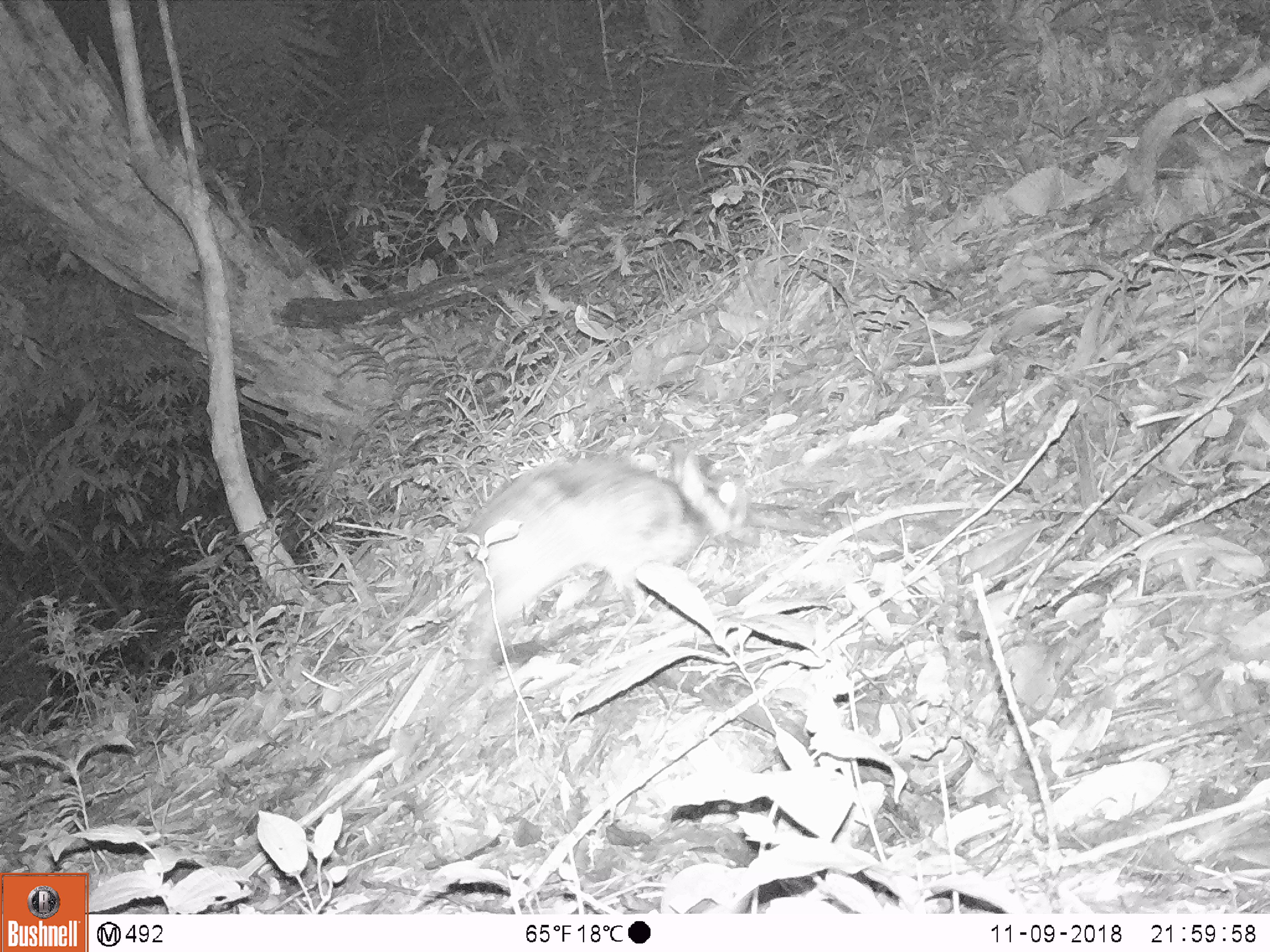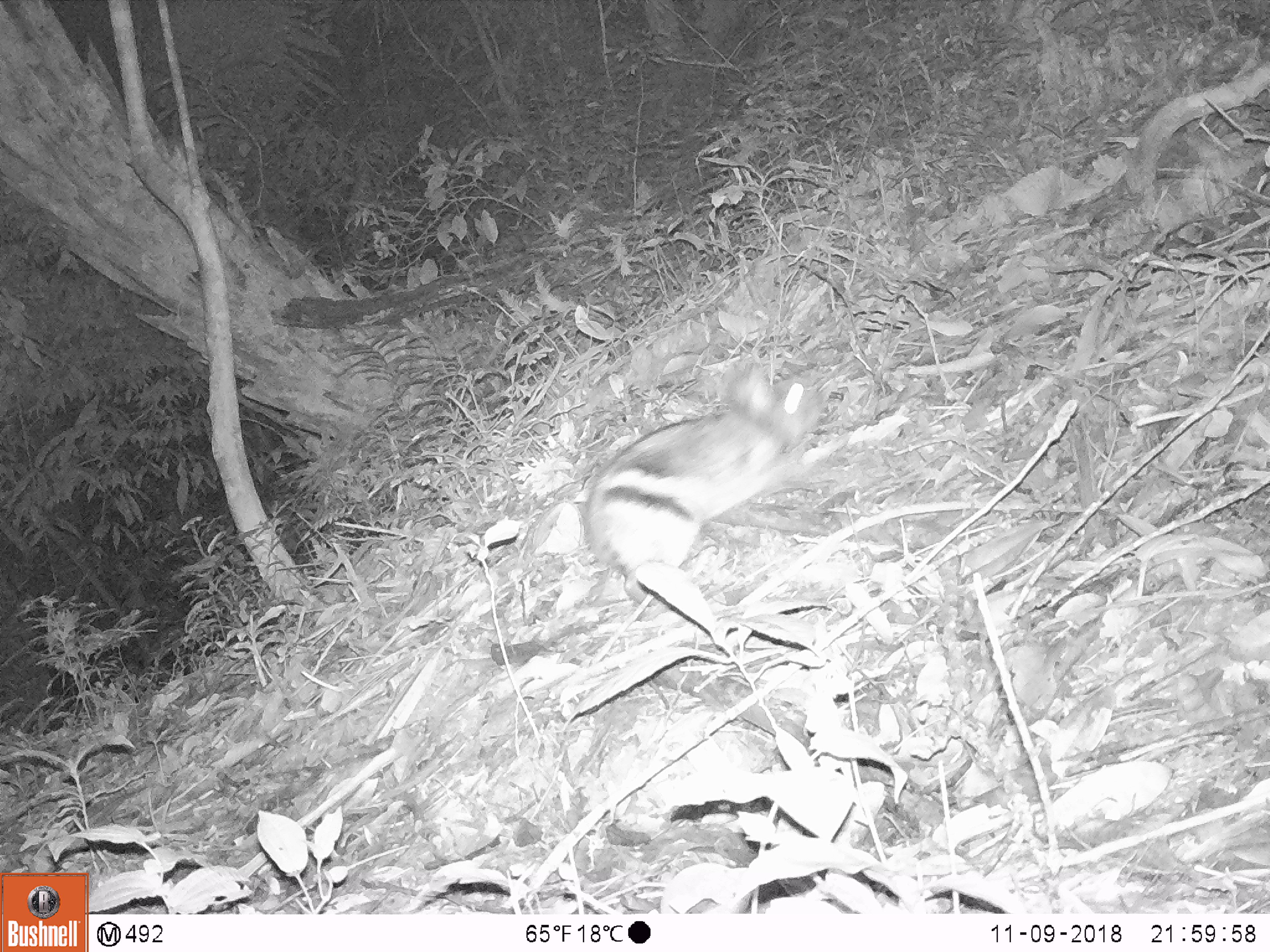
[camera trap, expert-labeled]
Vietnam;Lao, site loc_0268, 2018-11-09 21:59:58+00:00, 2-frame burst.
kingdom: Animalia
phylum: Chordata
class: Mammalia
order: Lagomorpha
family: Leporidae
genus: Nesolagus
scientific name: Nesolagus timminsi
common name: annamite striped rabbit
Annamite striped rabbit (Nesolagus timminsi). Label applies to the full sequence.